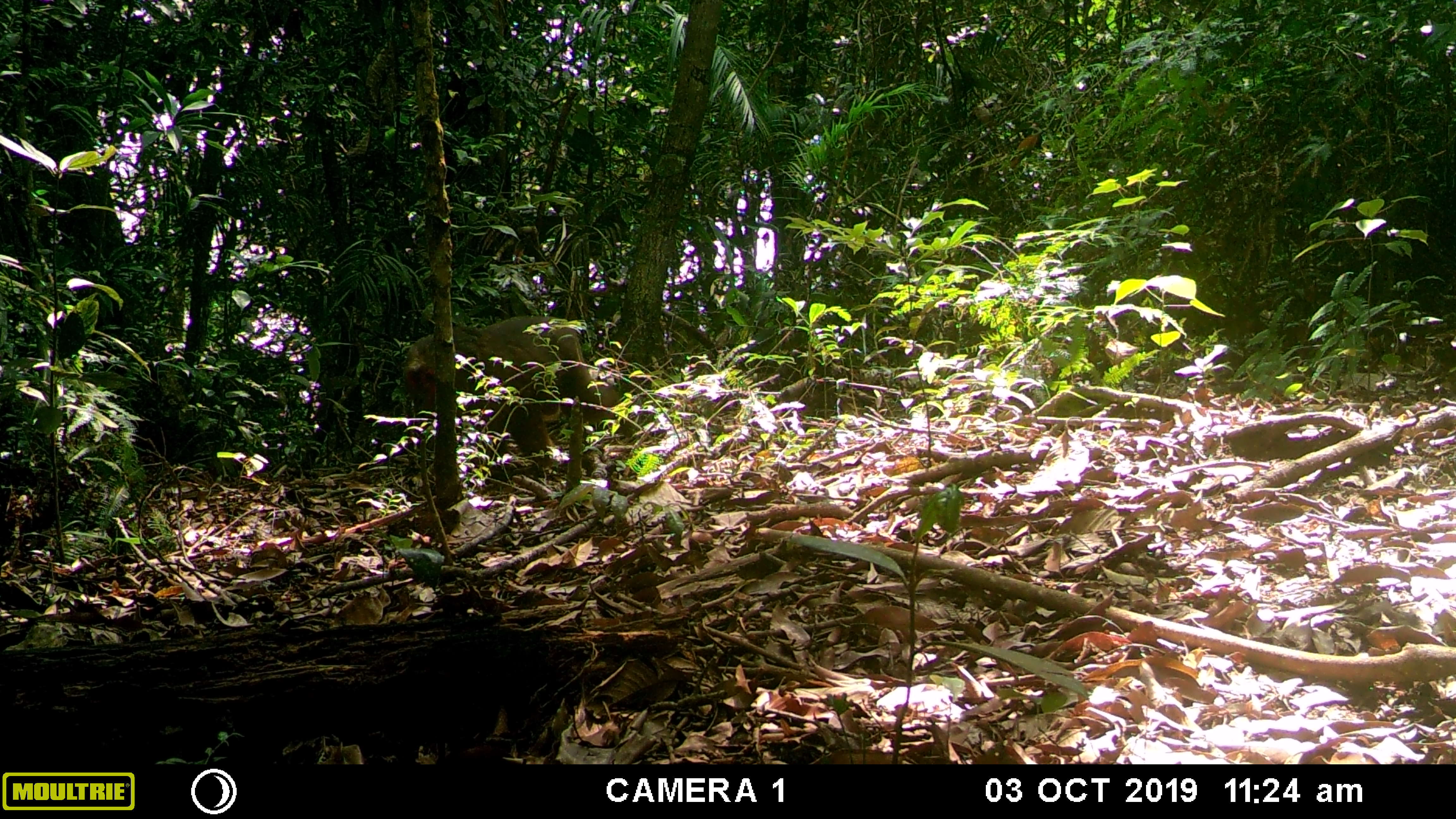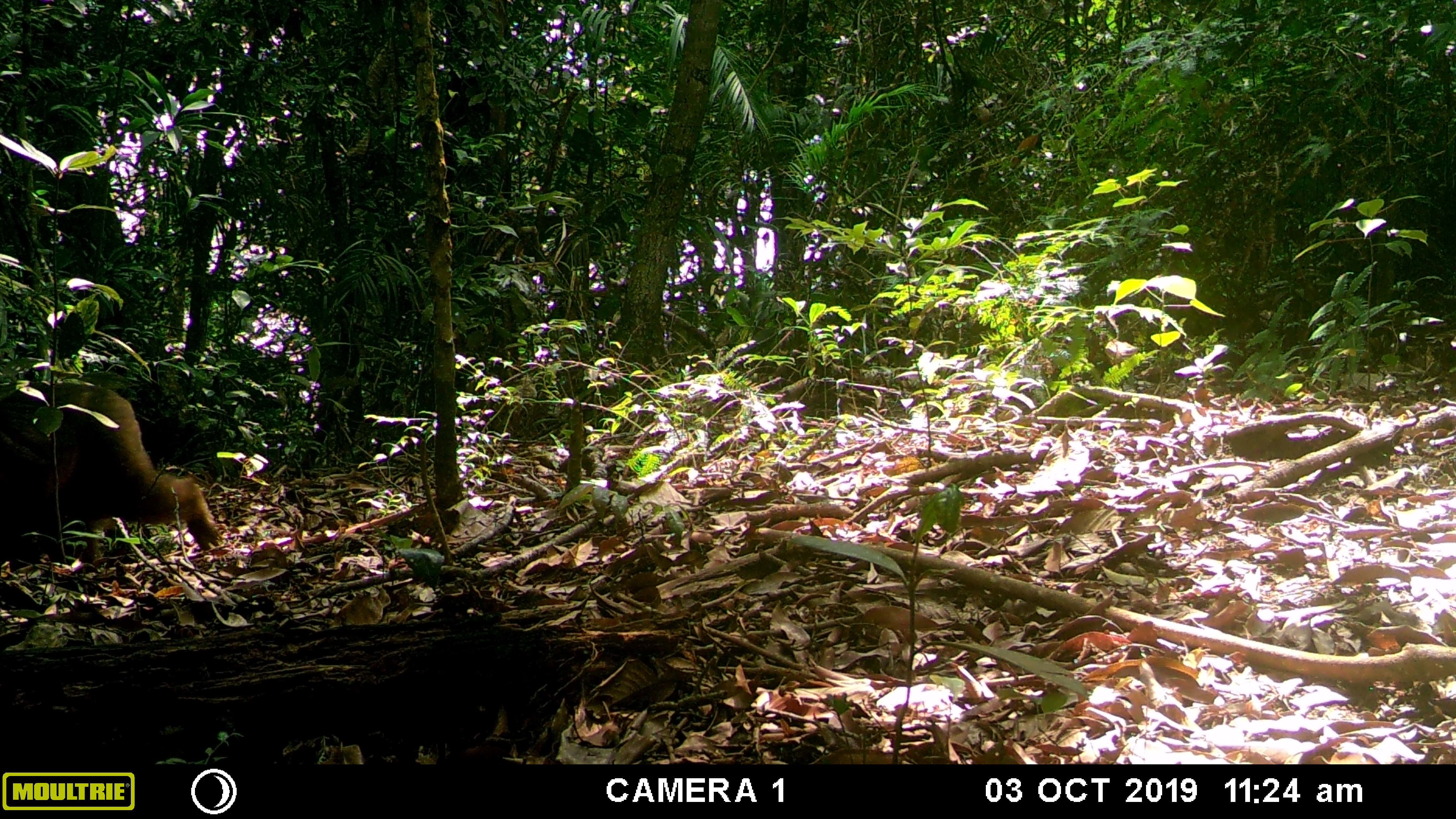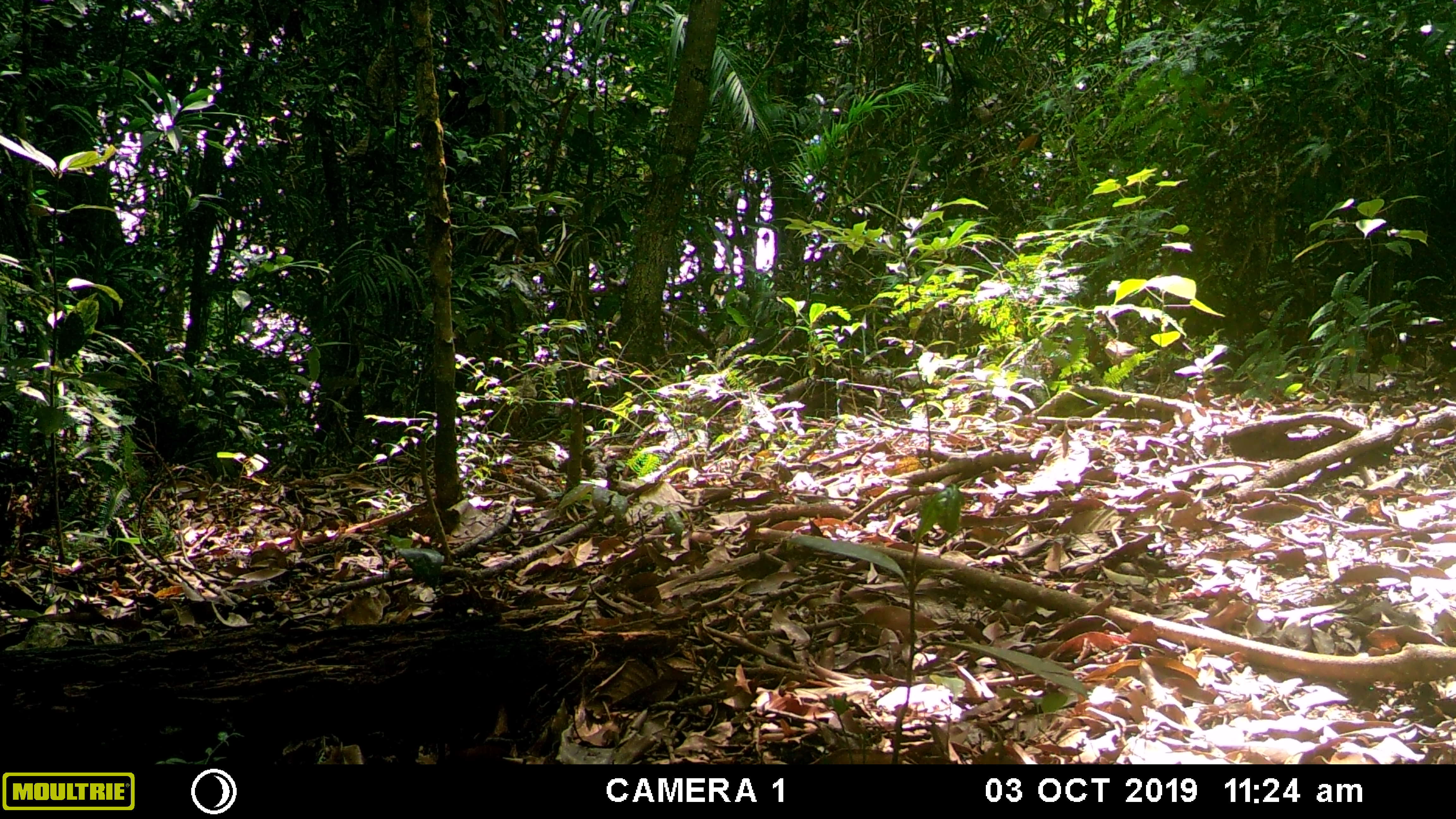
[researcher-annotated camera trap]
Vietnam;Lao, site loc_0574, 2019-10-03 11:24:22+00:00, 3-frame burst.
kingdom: Animalia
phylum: Chordata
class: Mammalia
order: Primates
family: Cercopithecidae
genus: Macaca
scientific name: Macaca arctoides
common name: stump-tailed macaque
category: stump tailed macaque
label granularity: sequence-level